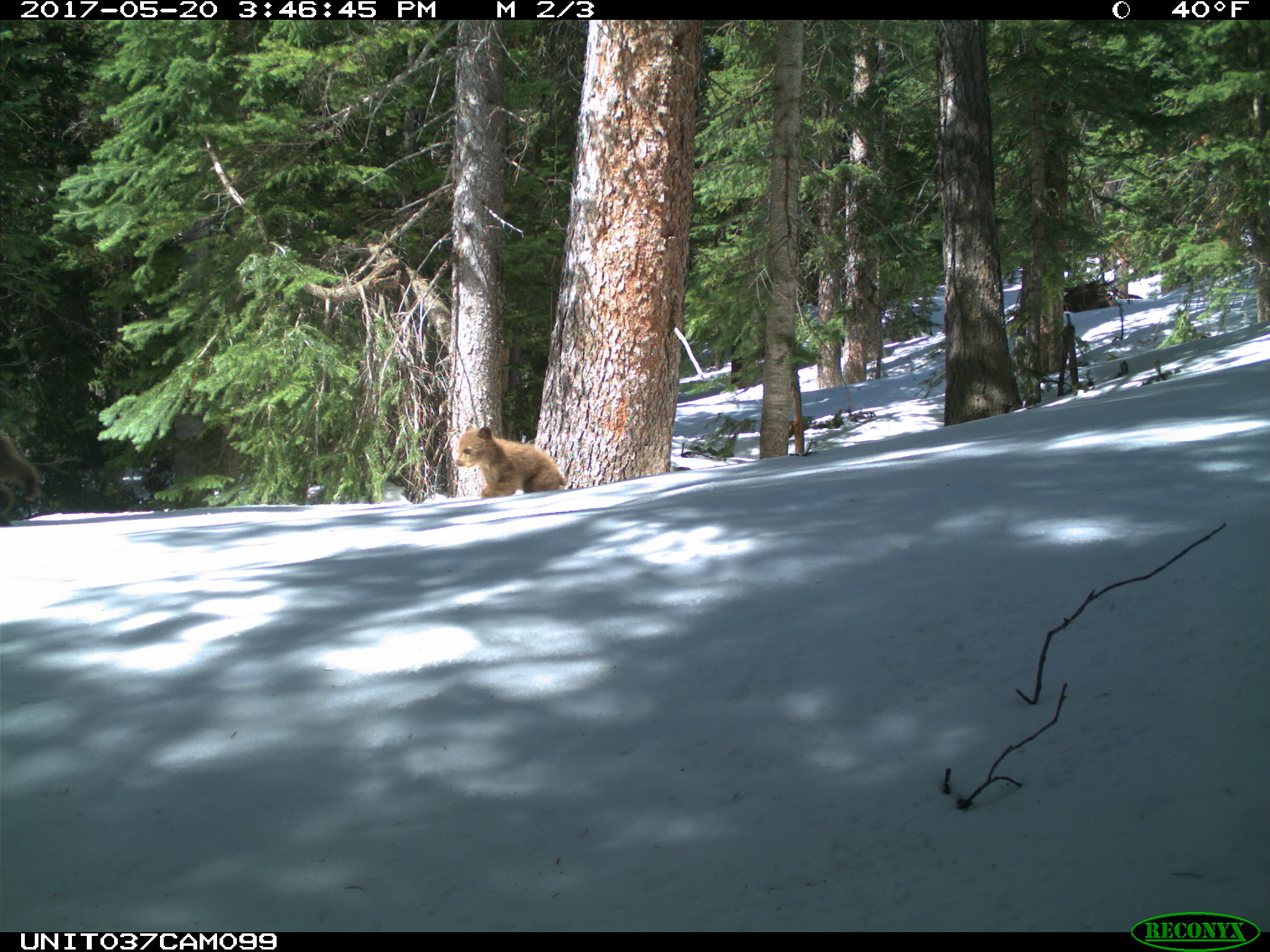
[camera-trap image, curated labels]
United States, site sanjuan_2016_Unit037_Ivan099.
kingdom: Animalia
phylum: Chordata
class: Mammalia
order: Carnivora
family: Ursidae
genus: Ursus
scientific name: Ursus americanus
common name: american black bear